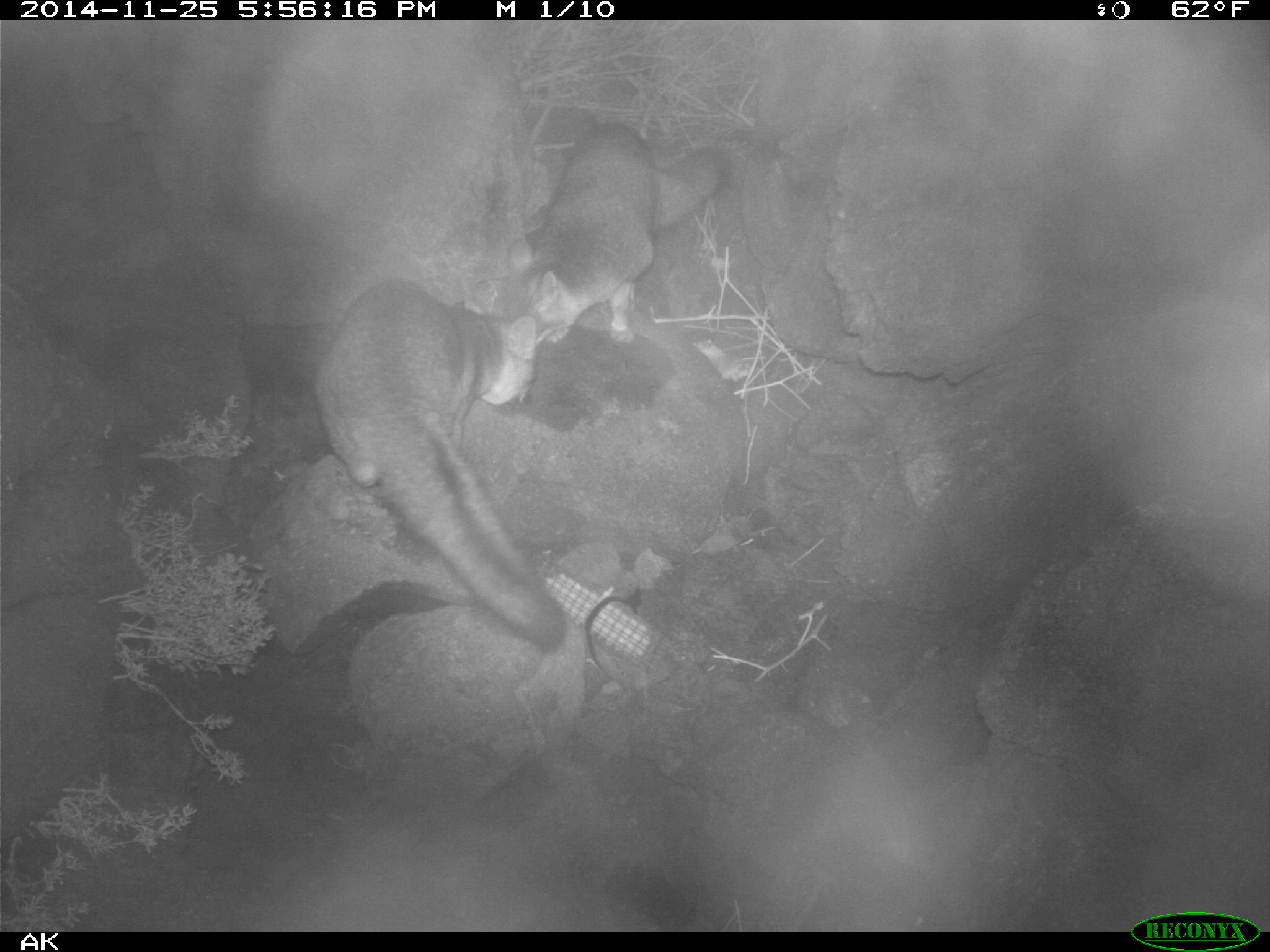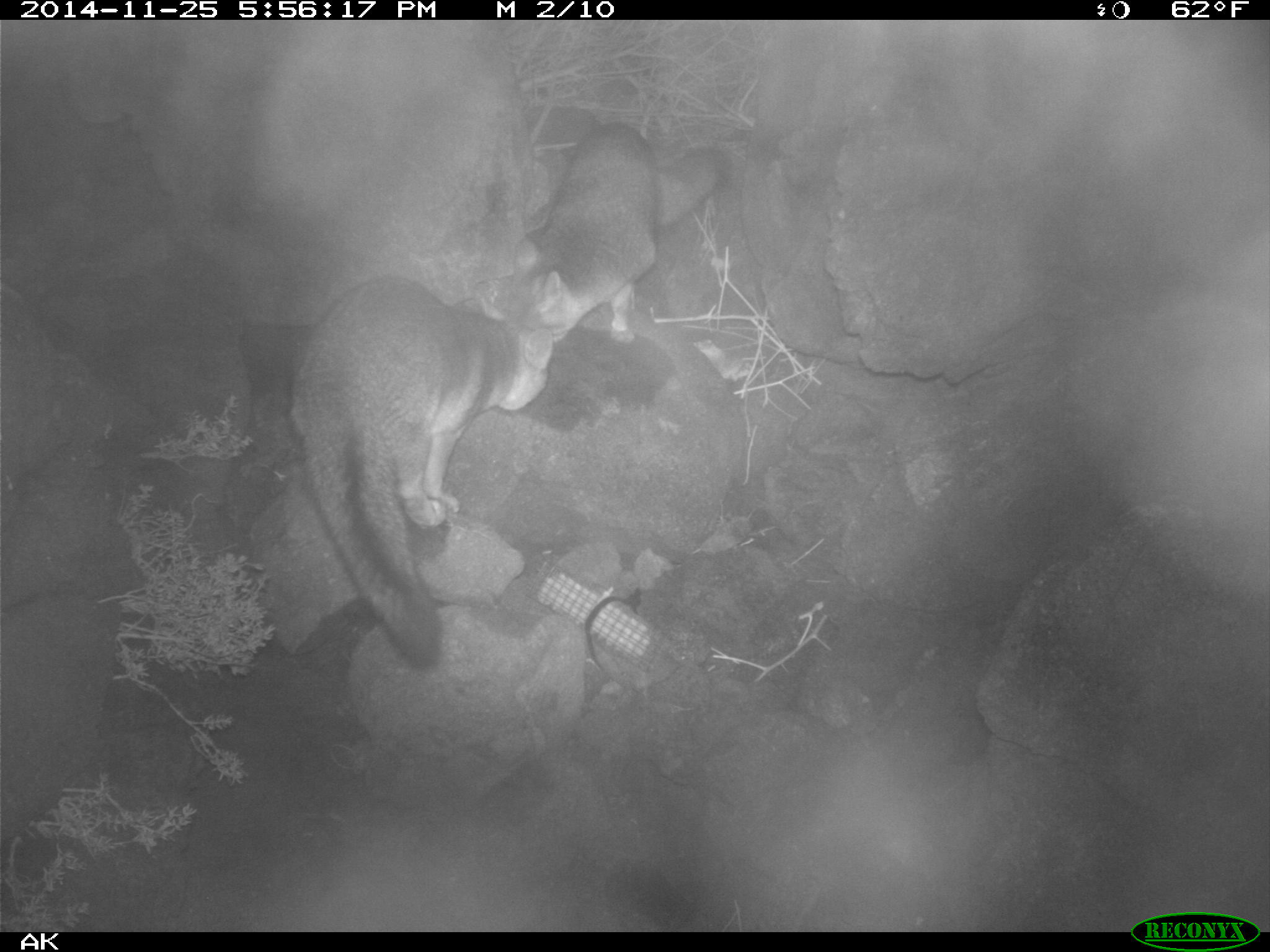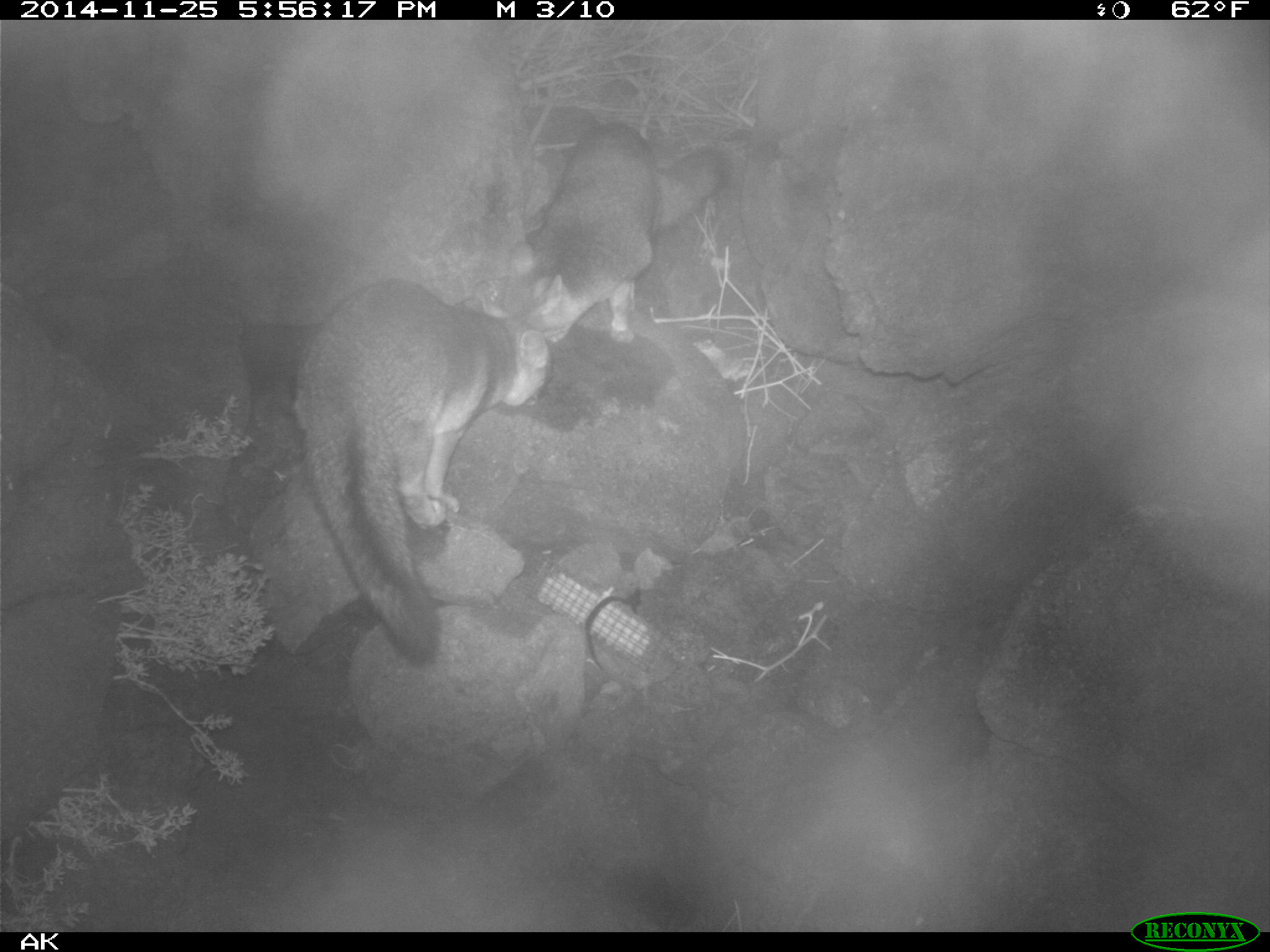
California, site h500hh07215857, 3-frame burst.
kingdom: Animalia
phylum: Chordata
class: Mammalia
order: Carnivora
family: Canidae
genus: Urocyon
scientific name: Urocyon littoralis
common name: island fox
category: fox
Fox (island fox) (Urocyon littoralis).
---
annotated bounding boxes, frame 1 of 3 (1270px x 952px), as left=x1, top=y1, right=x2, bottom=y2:
fox: left=311, top=278, right=565, bottom=651; left=508, top=123, right=728, bottom=343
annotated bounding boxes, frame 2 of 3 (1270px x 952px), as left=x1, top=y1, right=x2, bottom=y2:
fox: left=288, top=275, right=552, bottom=670; left=511, top=120, right=729, bottom=343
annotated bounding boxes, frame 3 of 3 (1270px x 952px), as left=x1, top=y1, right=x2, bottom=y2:
fox: left=291, top=281, right=550, bottom=664; left=503, top=123, right=729, bottom=344